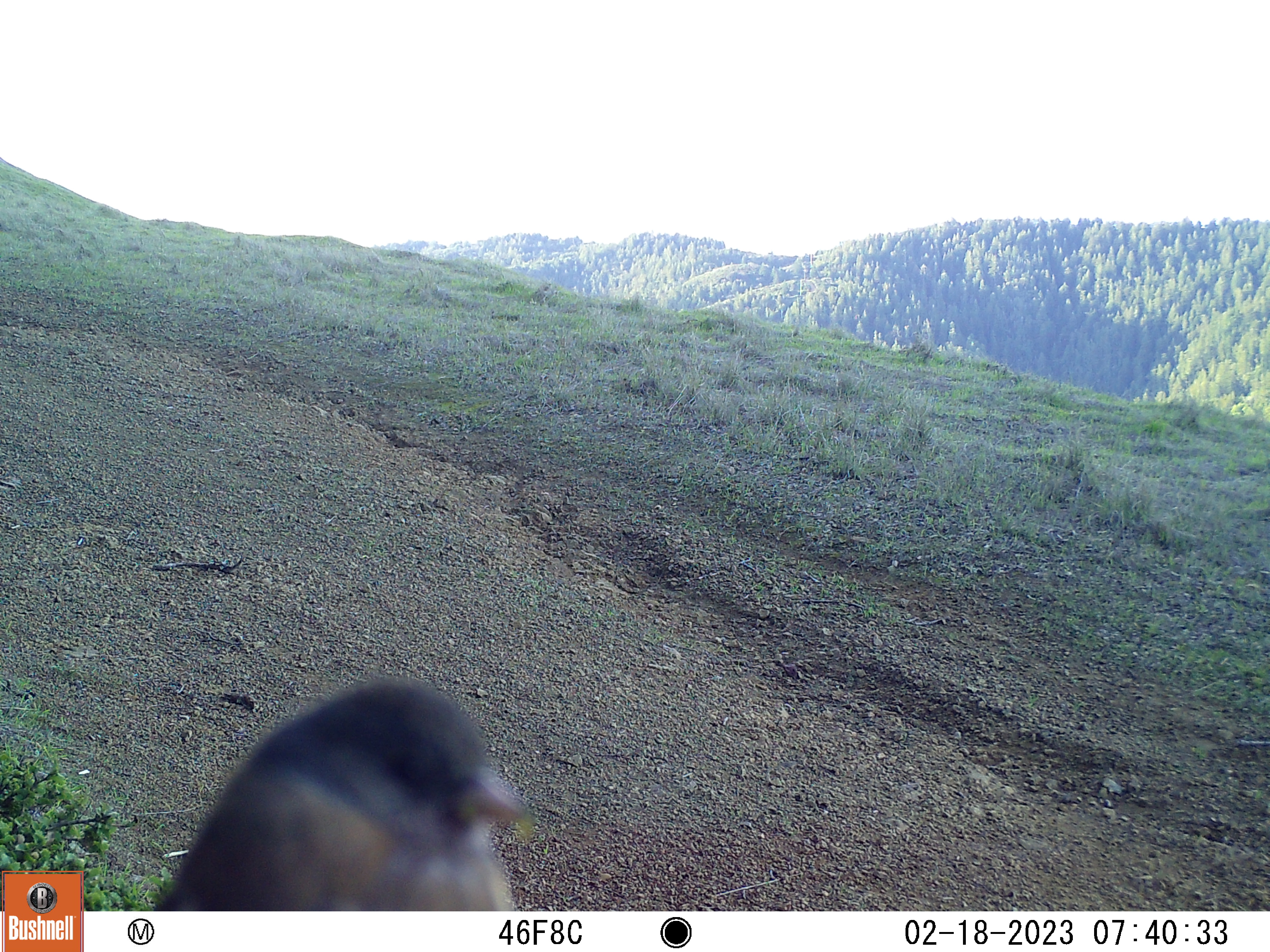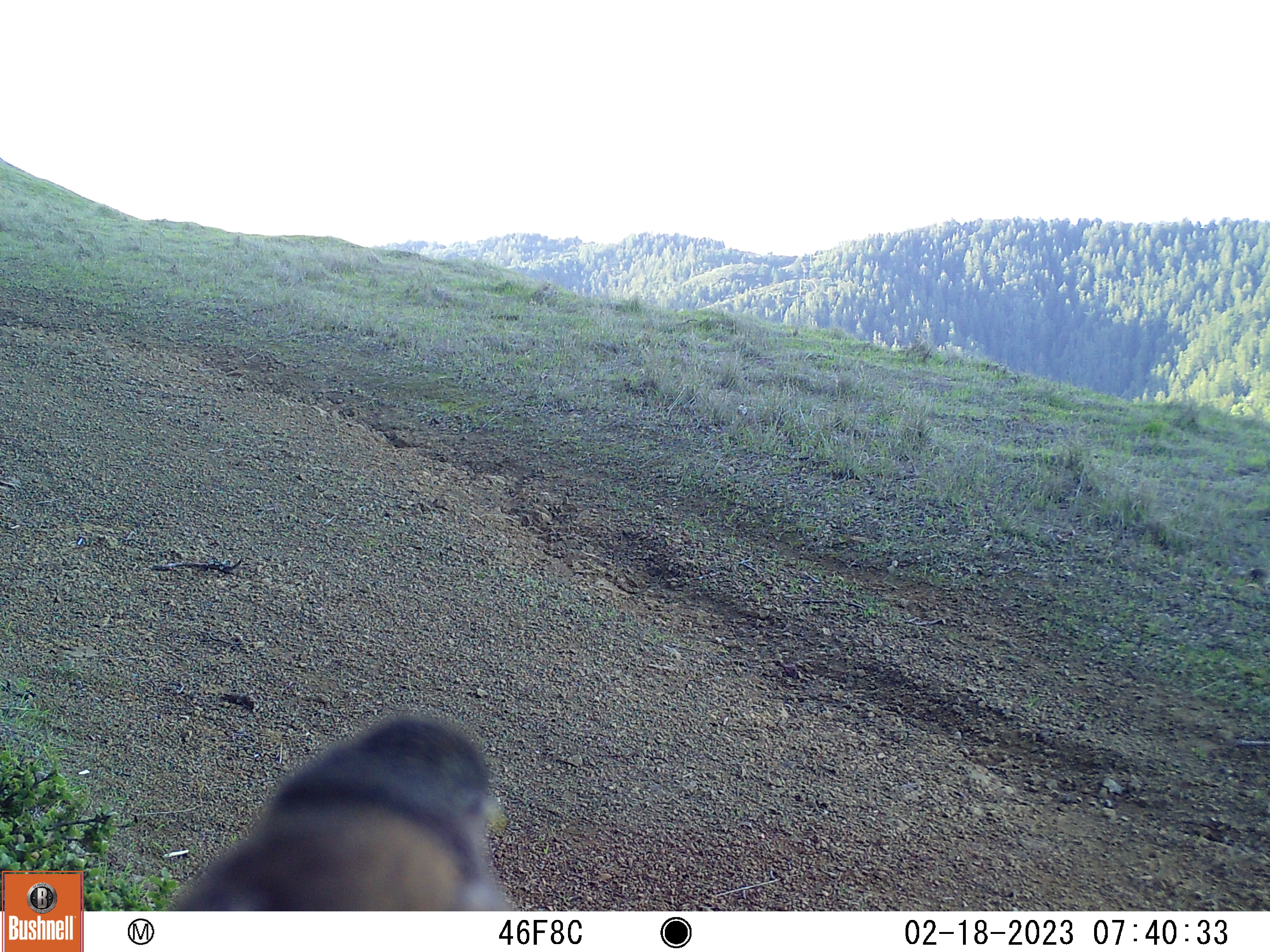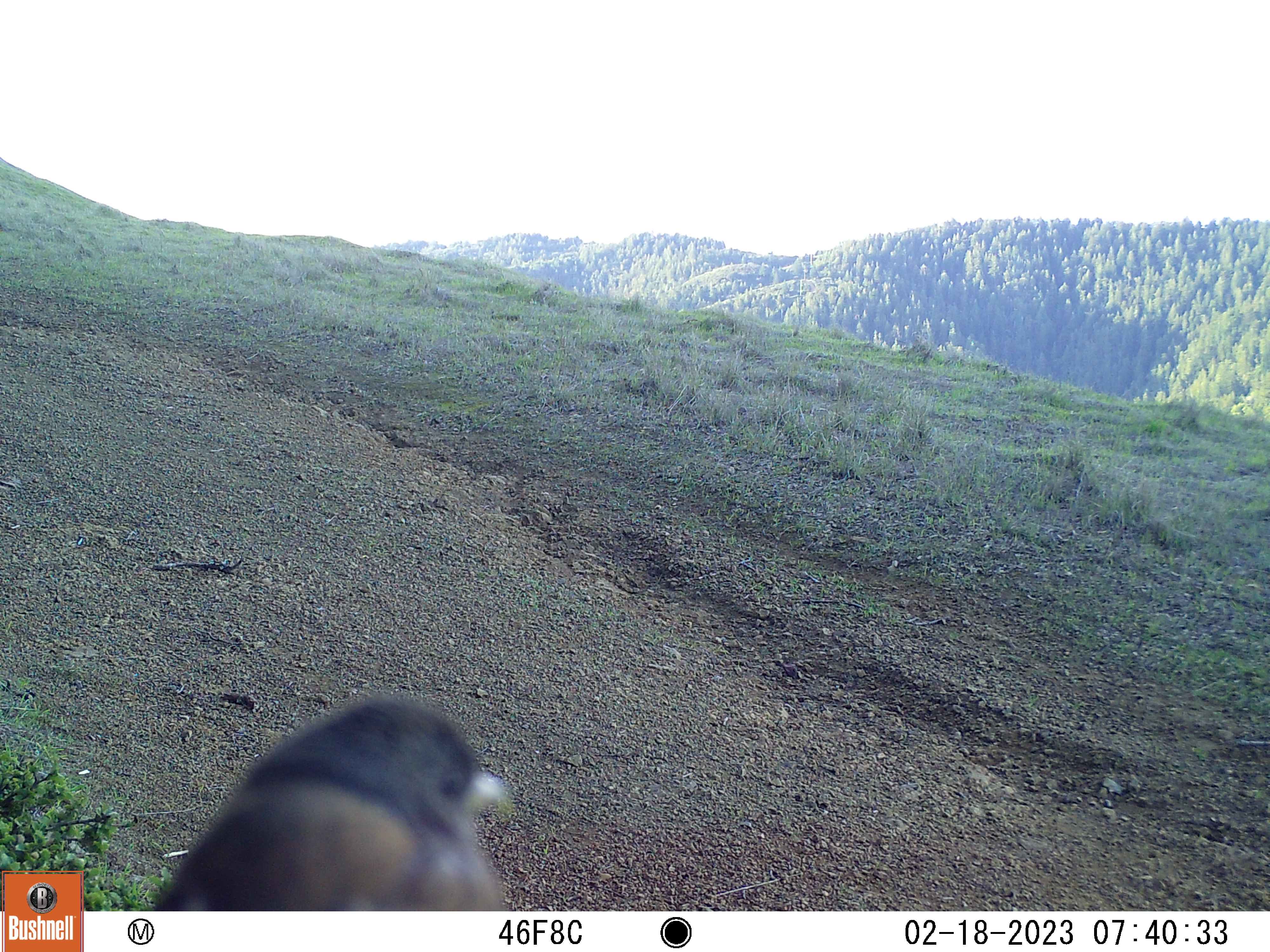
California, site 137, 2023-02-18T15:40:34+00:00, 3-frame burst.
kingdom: Animalia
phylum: Chordata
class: Aves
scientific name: Aves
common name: bird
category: unknown bird